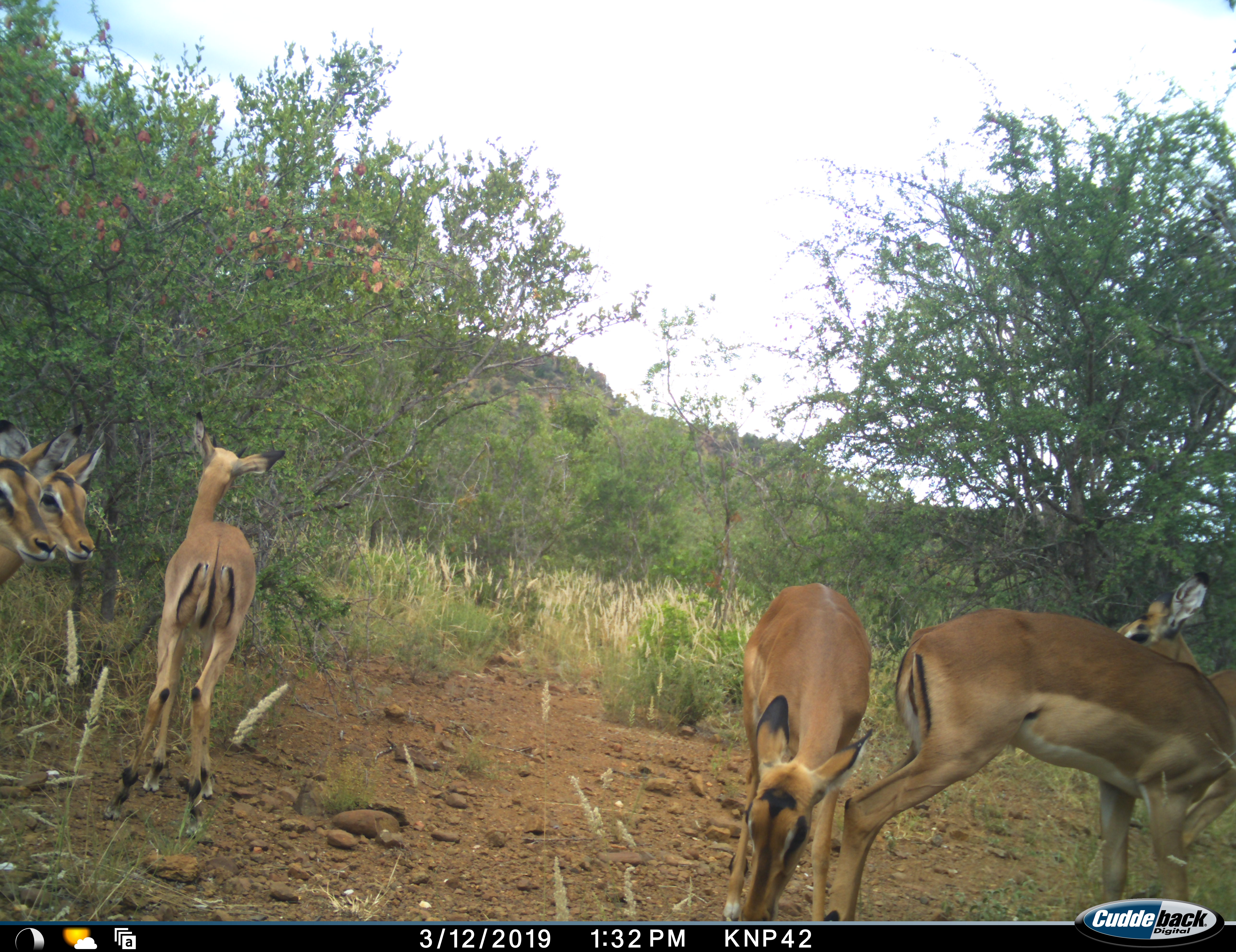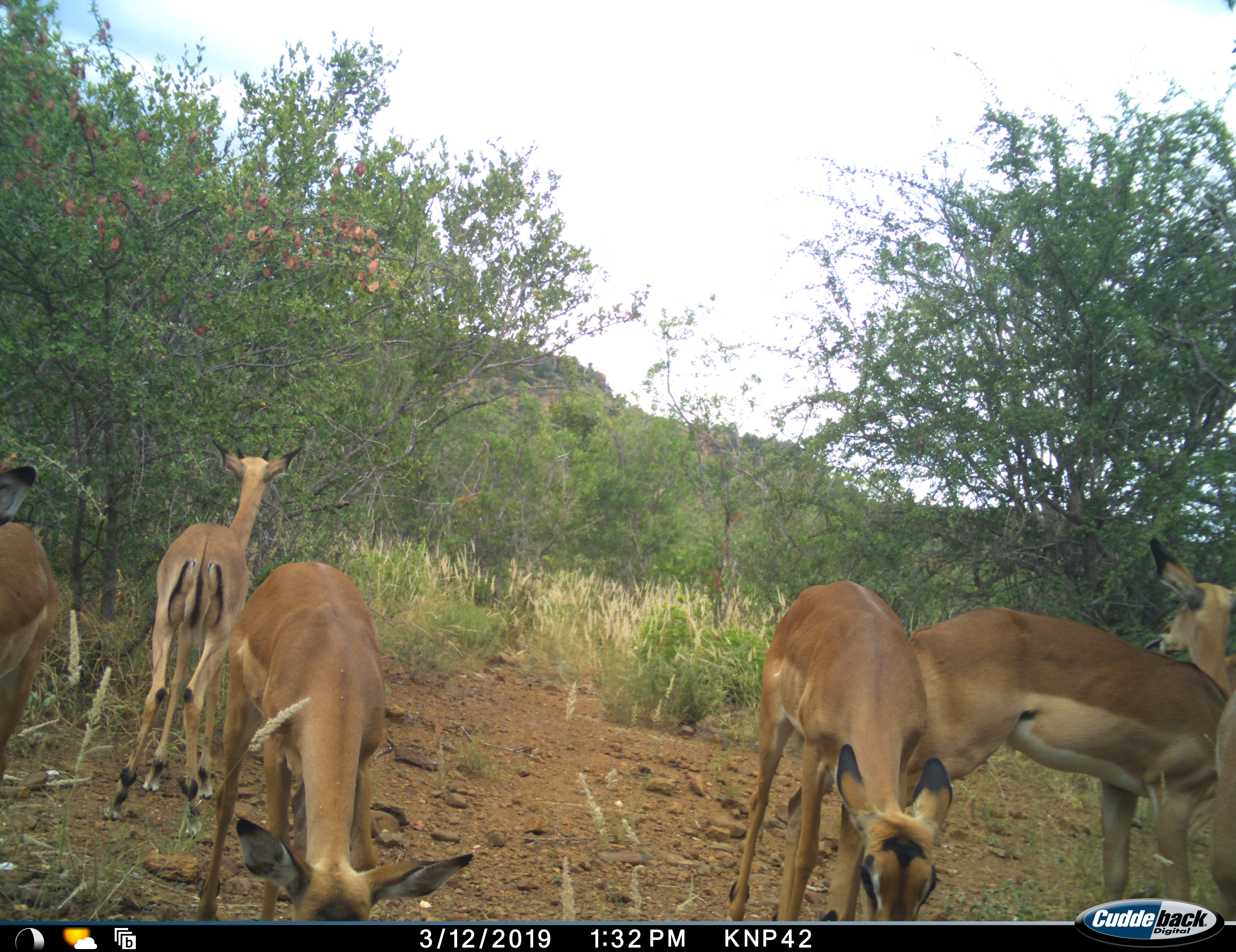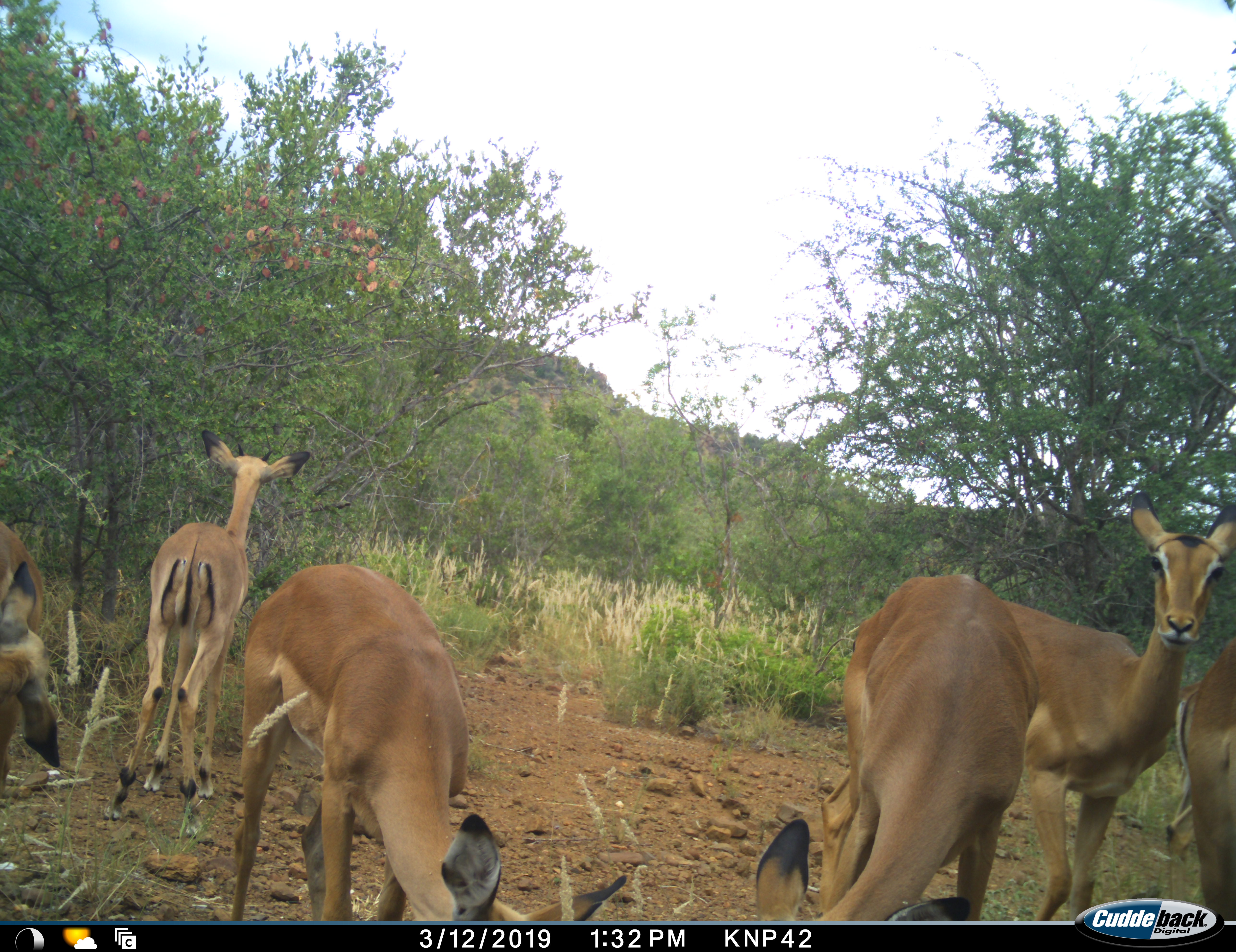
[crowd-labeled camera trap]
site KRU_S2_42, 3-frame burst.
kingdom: Animalia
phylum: Chordata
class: Mammalia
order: Artiodactyla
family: Bovidae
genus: Aepyceros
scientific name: Aepyceros melampus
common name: impala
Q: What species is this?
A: Impala (Aepyceros melampus).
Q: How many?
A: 6.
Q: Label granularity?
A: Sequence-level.